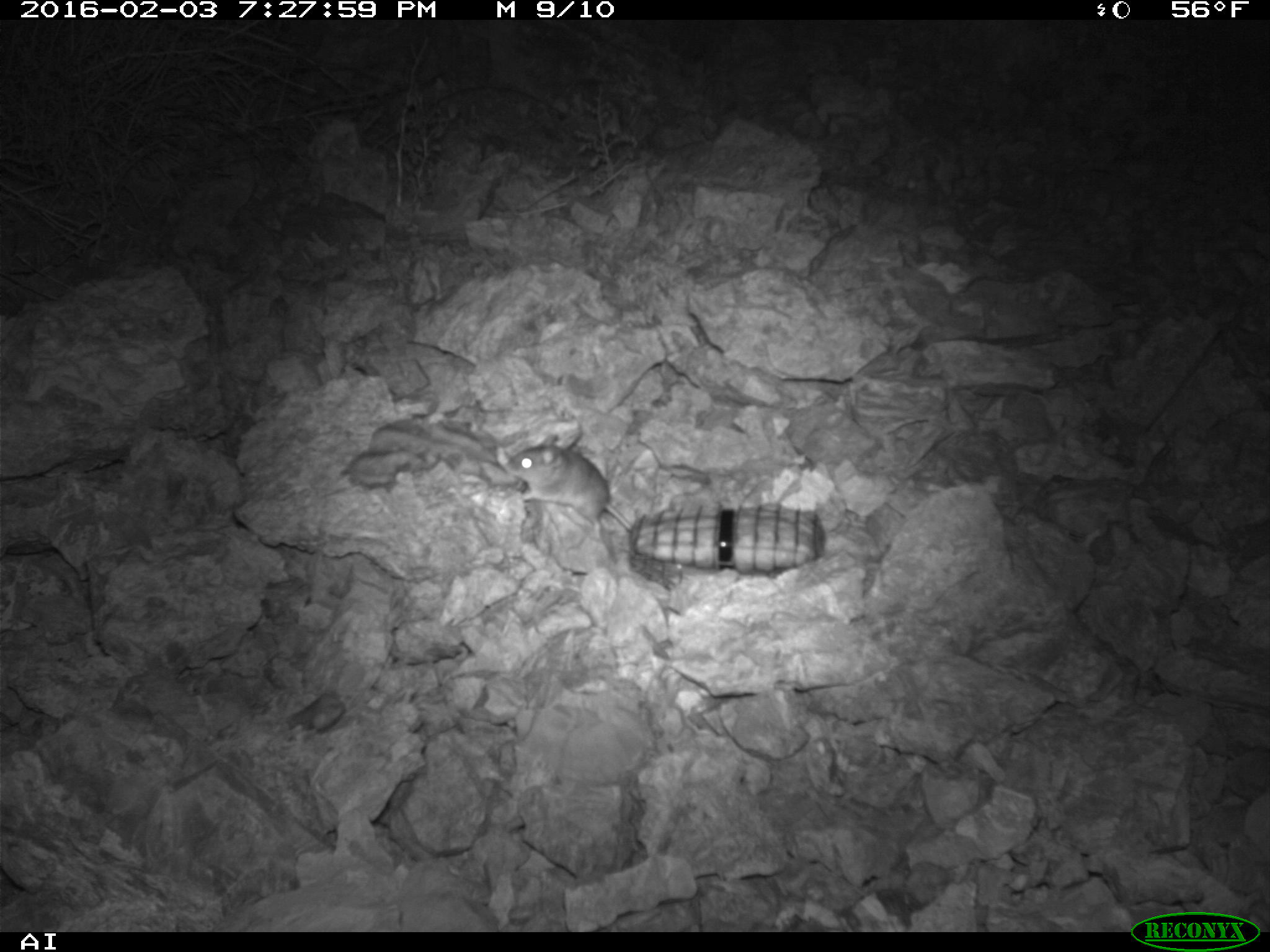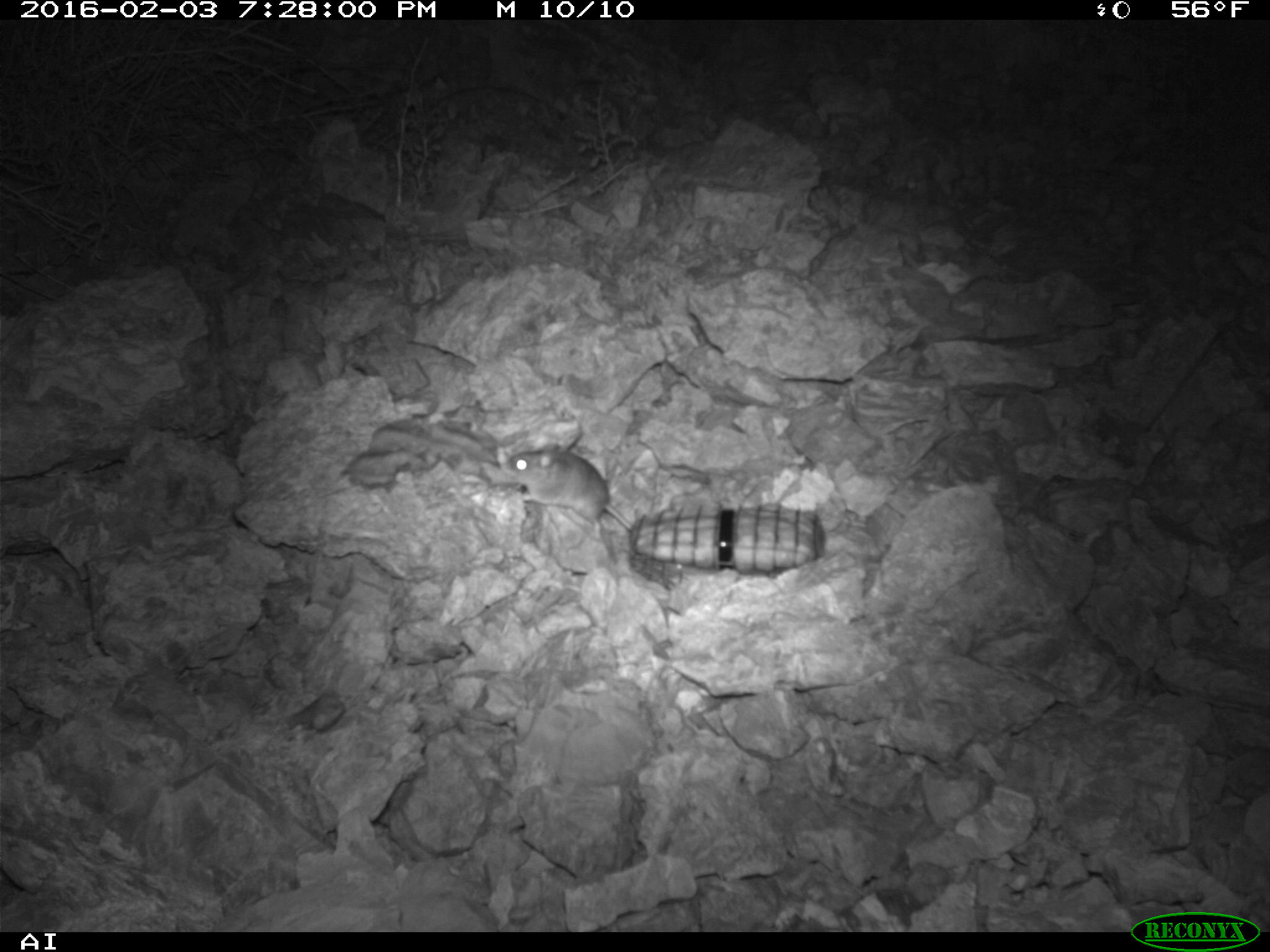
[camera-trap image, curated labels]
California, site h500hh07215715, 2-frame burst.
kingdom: Animalia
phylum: Chordata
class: Mammalia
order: Rodentia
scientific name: Rodentia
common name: rodent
Rodent (Rodentia).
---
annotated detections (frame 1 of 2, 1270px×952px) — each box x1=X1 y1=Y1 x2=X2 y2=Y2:
rodent: x1=507 y1=433 x2=632 y2=537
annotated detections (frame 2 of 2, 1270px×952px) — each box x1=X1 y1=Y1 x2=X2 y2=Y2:
rodent: x1=506 y1=447 x2=634 y2=539